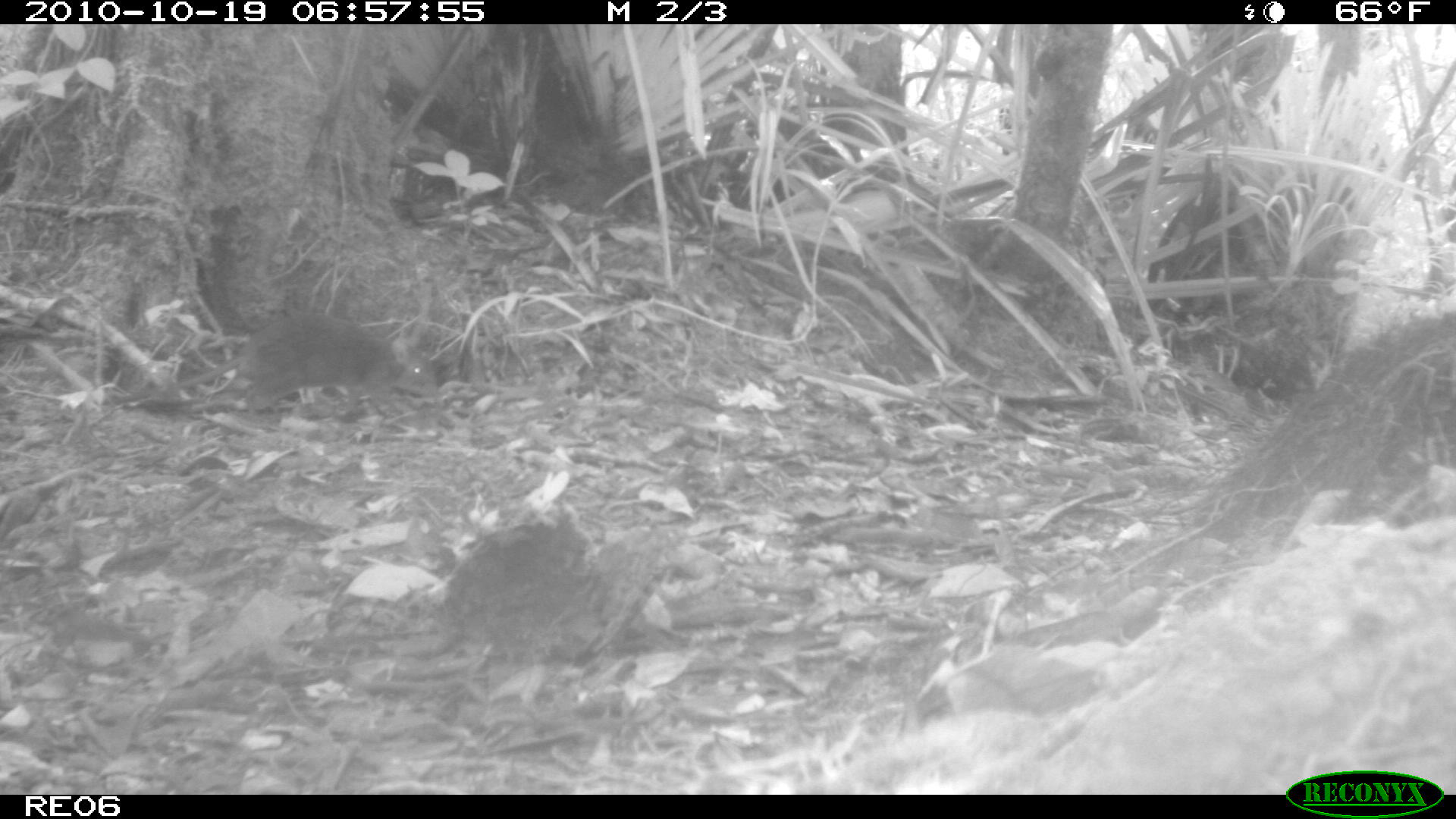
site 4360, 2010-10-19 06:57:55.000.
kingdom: Animalia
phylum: Chordata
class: Mammalia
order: Rodentia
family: Muridae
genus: Rattus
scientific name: Rattus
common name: rodent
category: unknown rat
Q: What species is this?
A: Unknown rat (rodent) (Rattus).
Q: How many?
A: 1.